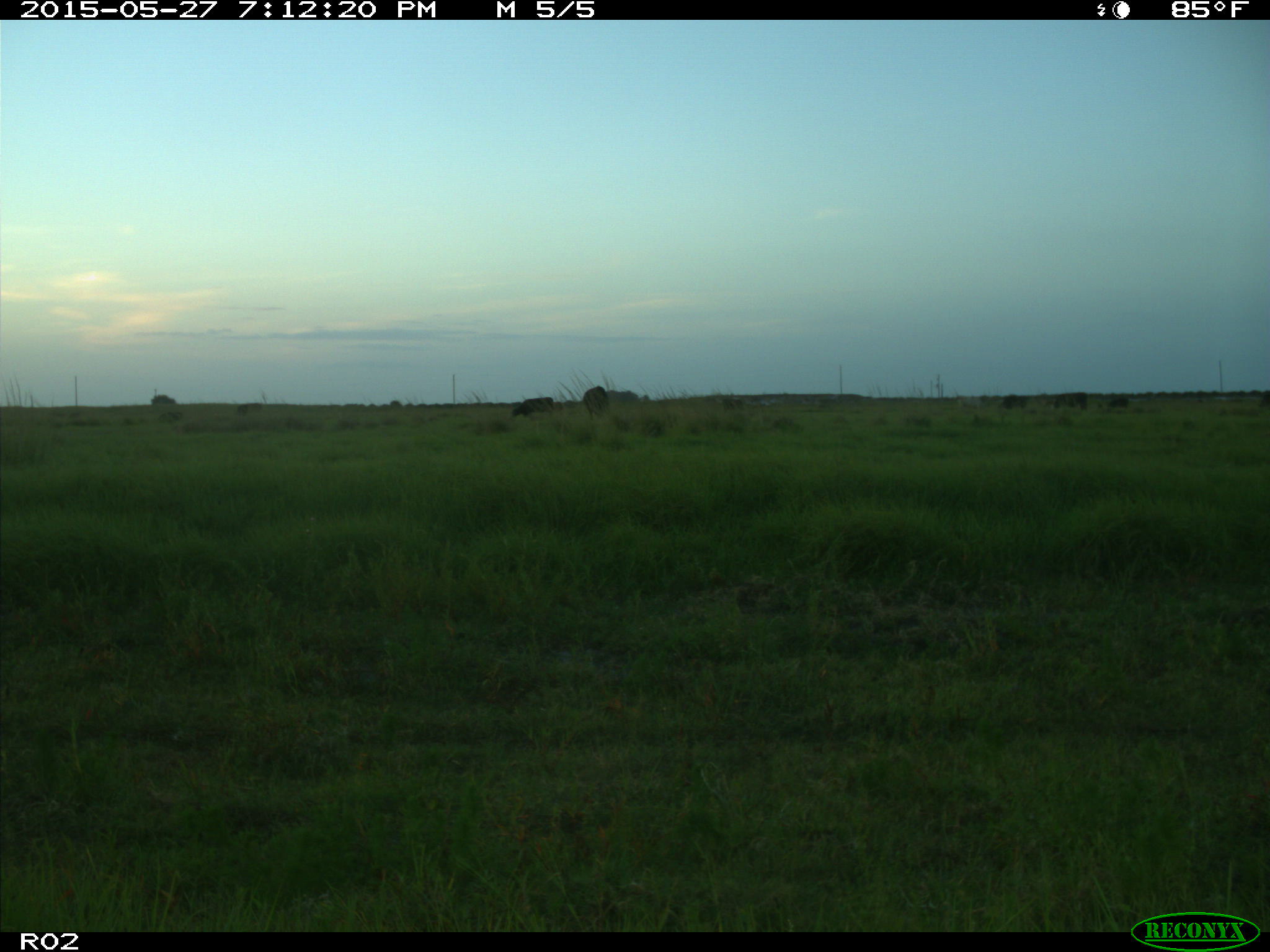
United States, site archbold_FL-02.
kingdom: Animalia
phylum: Chordata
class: Mammalia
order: Artiodactyla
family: Bovidae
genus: Bos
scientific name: Bos taurus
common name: domestic cow